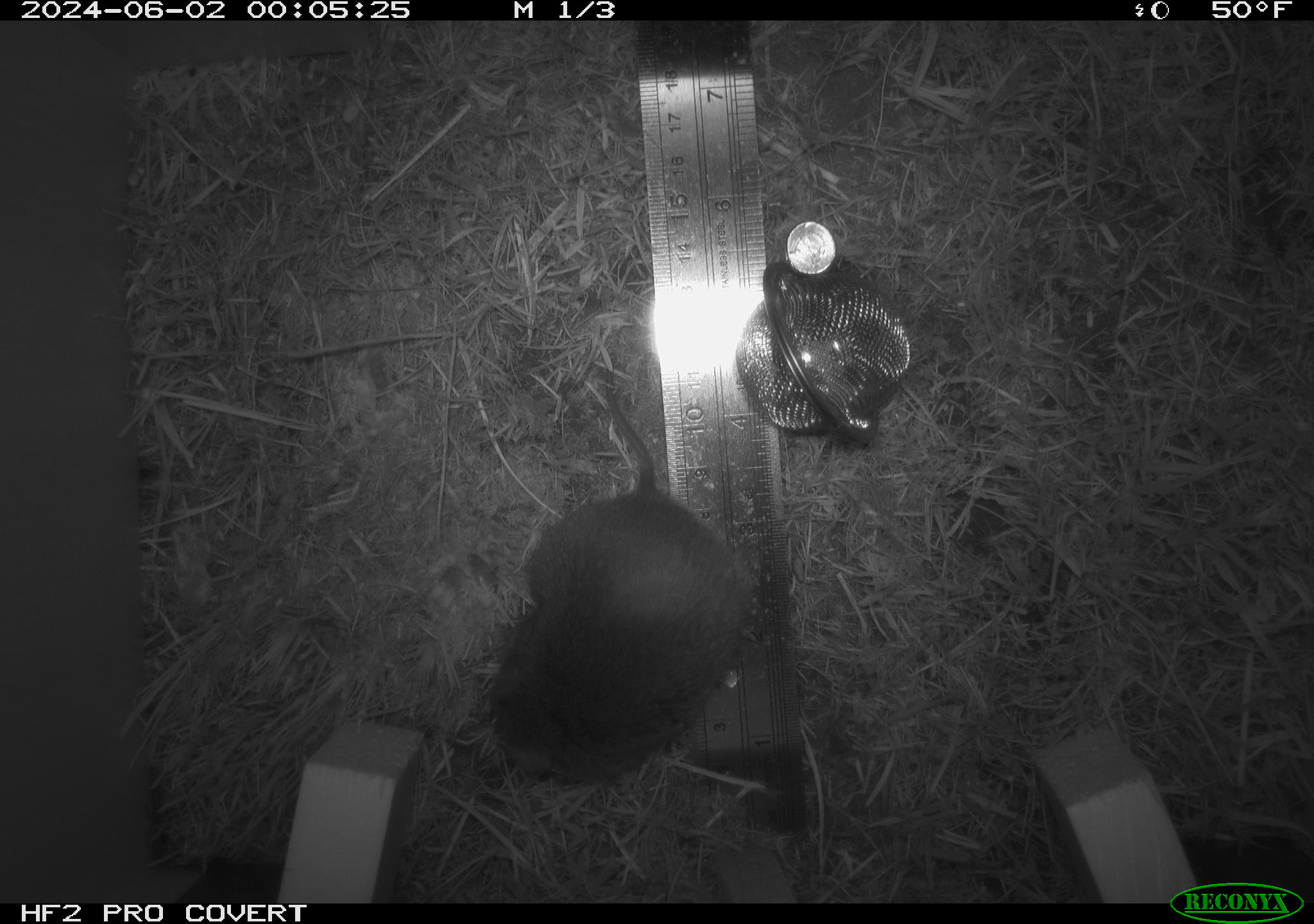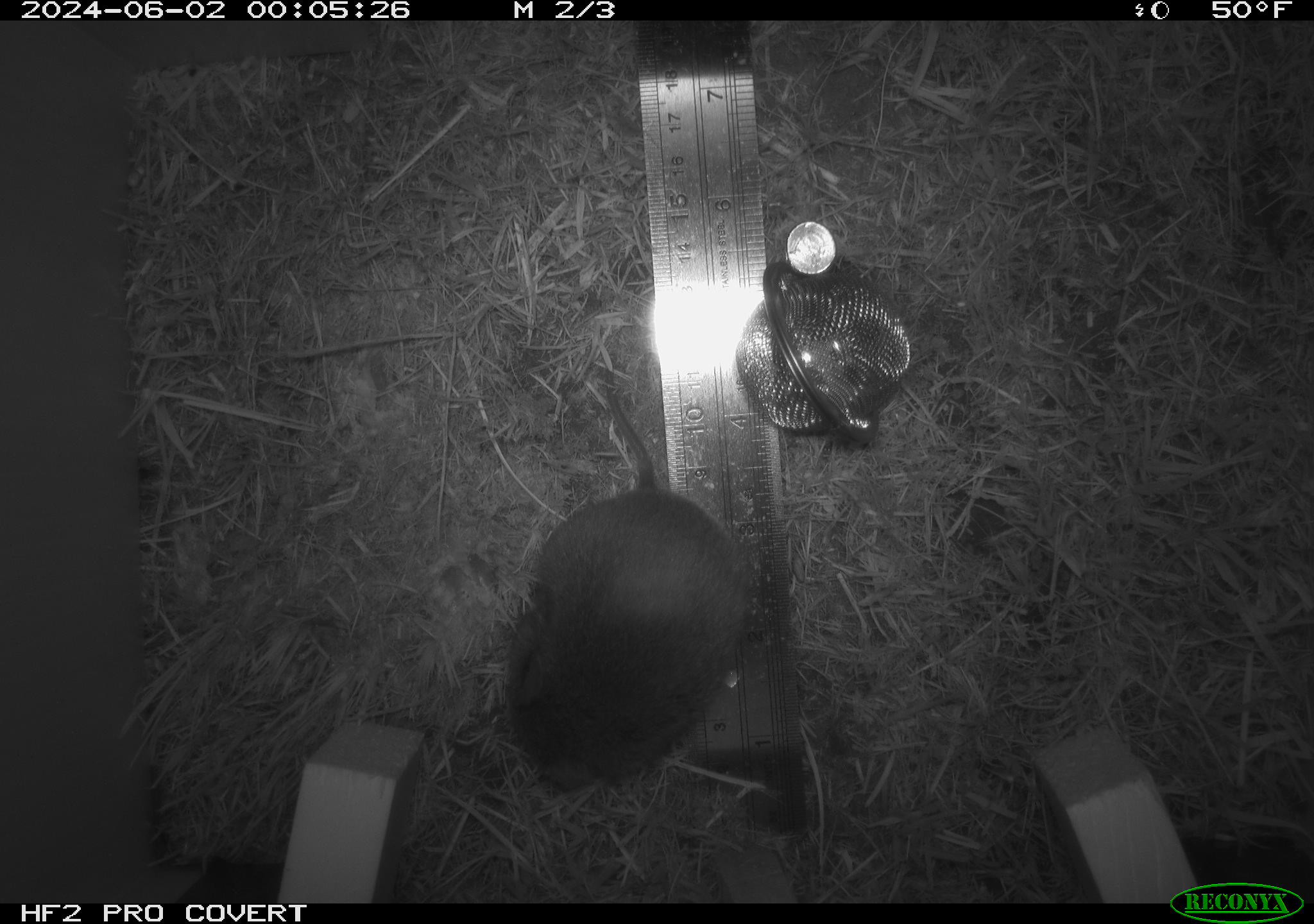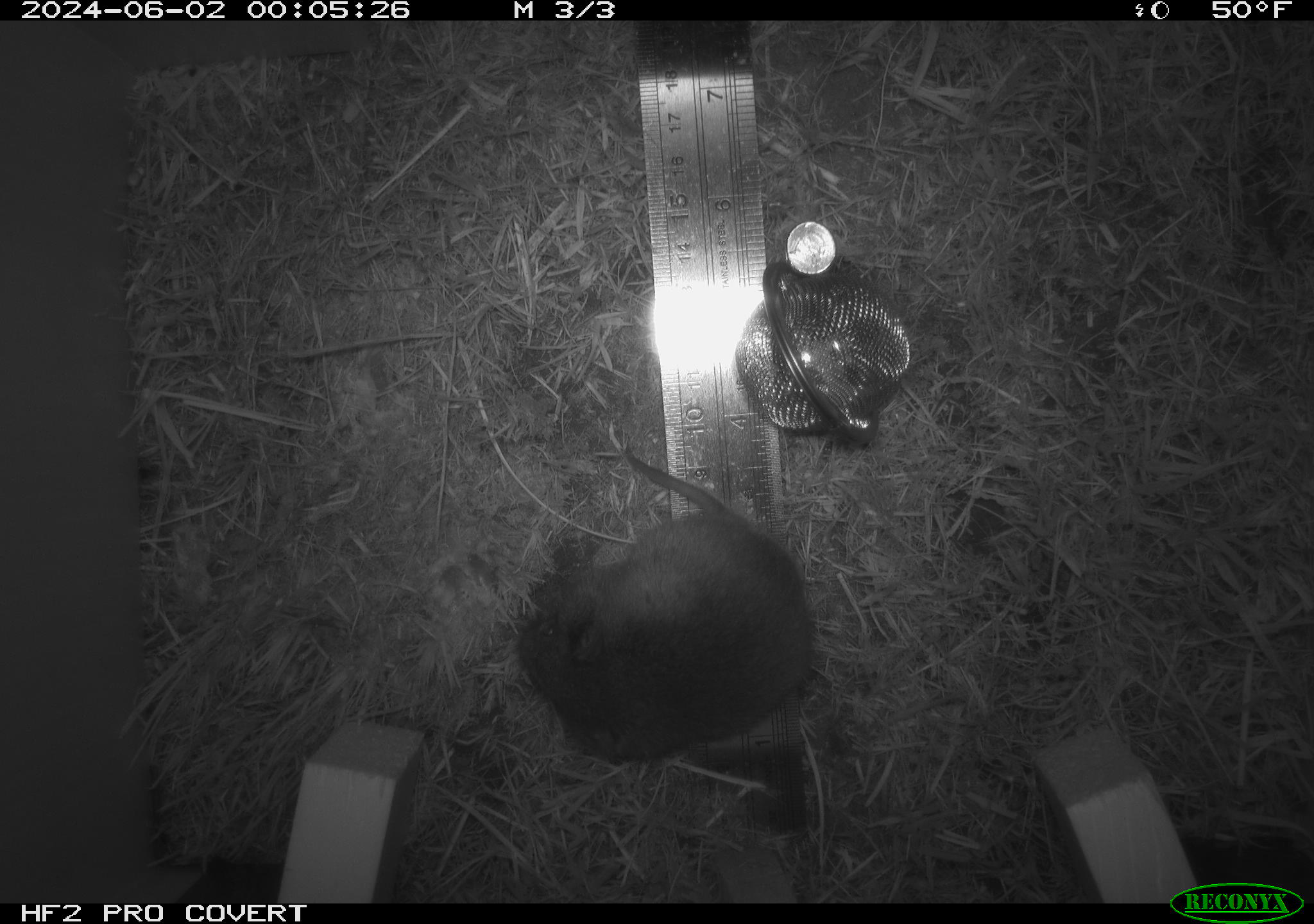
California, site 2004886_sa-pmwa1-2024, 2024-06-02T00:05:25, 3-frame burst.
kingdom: Animalia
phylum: Chordata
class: Mammalia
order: Rodentia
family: Cricetidae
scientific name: Arvicolinae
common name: voles, lemmings, and muskrats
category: arvicolinae subfamily